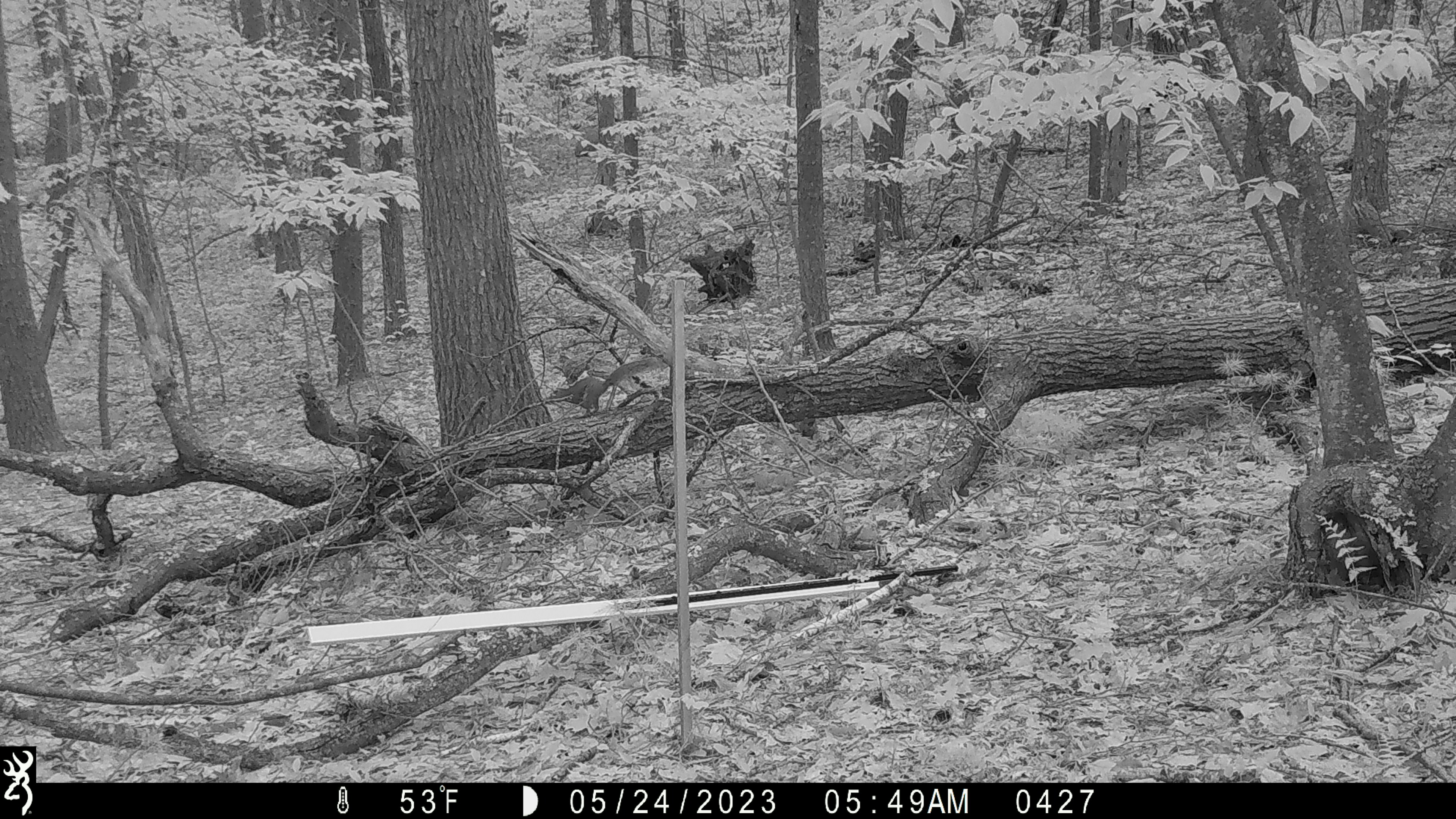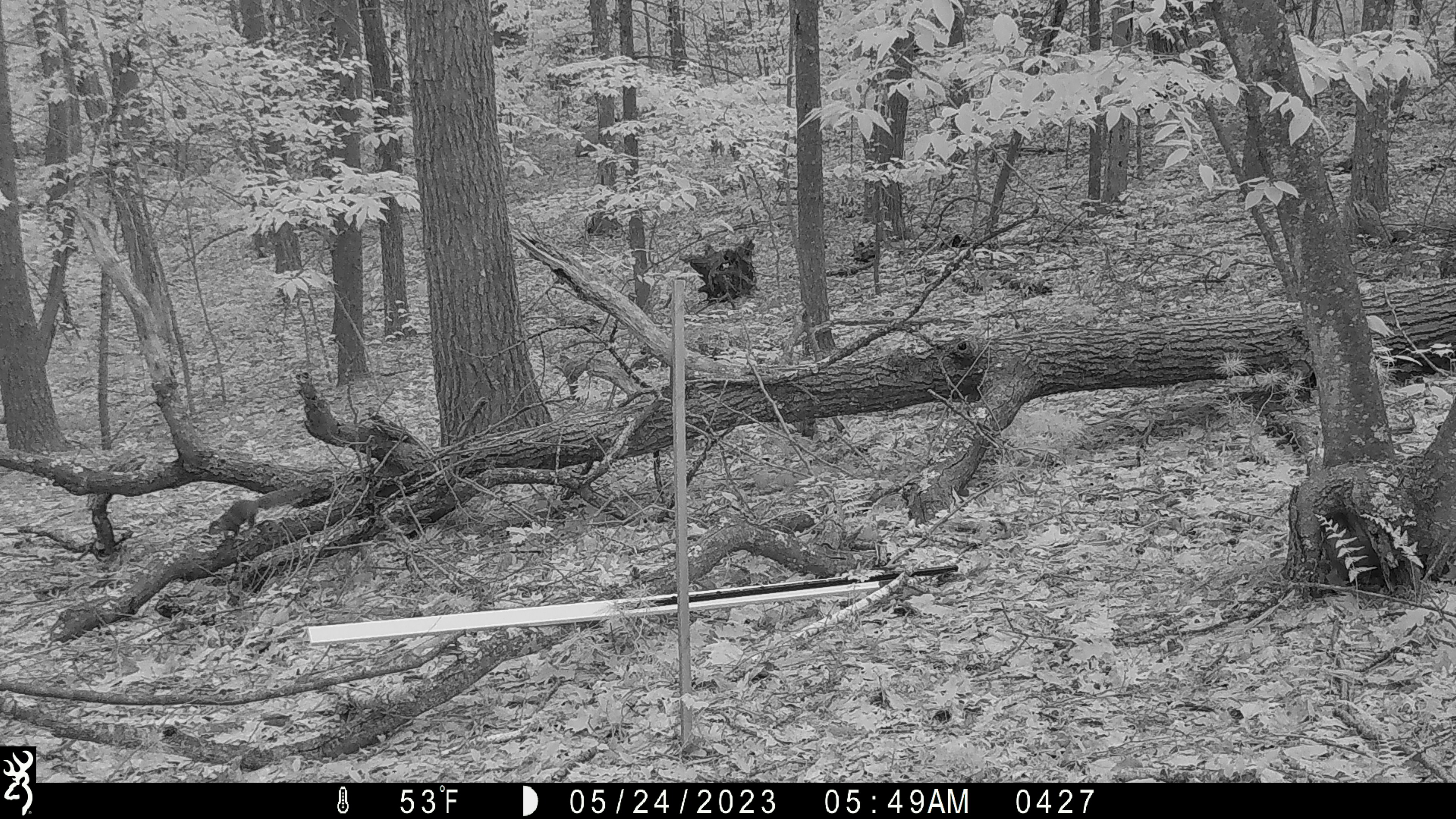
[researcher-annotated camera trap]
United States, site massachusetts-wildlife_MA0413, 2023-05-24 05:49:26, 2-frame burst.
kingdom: Animalia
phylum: Chordata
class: Mammalia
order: Rodentia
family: Sciuridae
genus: Sciurus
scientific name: Sciurus carolinensis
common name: gray squirrel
Gray squirrel (Sciurus carolinensis).